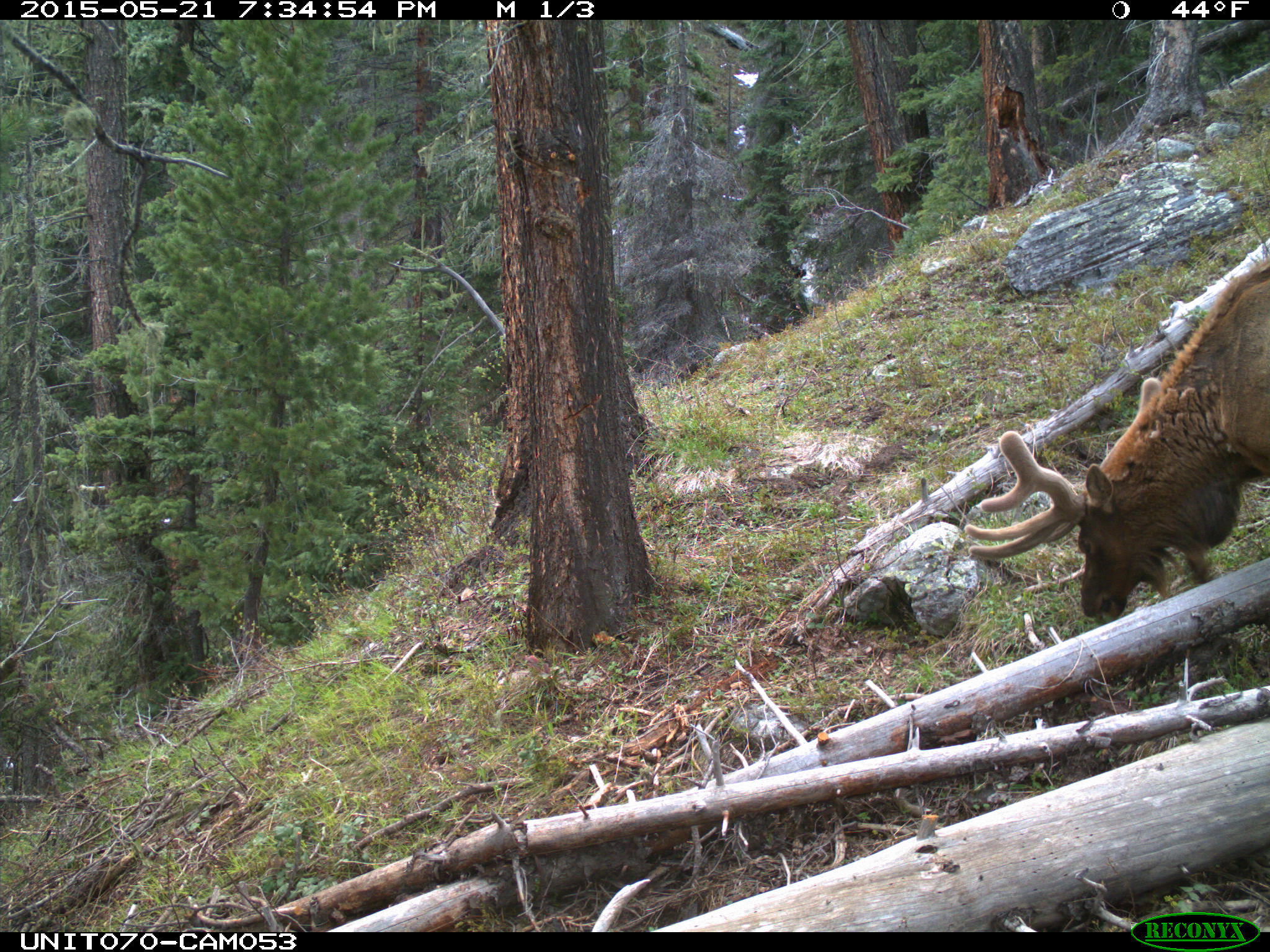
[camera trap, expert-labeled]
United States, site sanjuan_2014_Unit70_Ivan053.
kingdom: Animalia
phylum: Chordata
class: Mammalia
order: Artiodactyla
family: Cervidae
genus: Cervus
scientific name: Cervus elaphus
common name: red deer